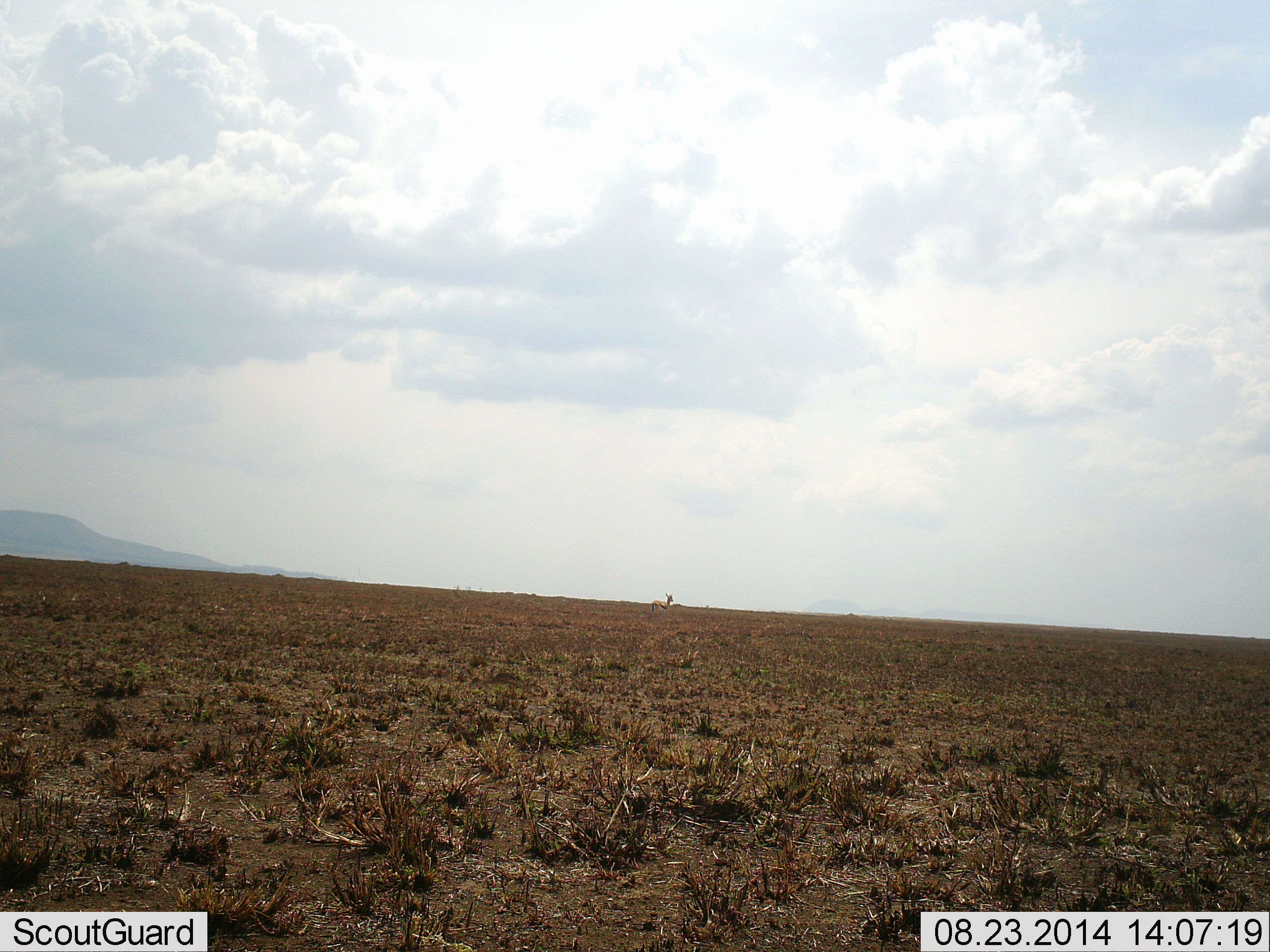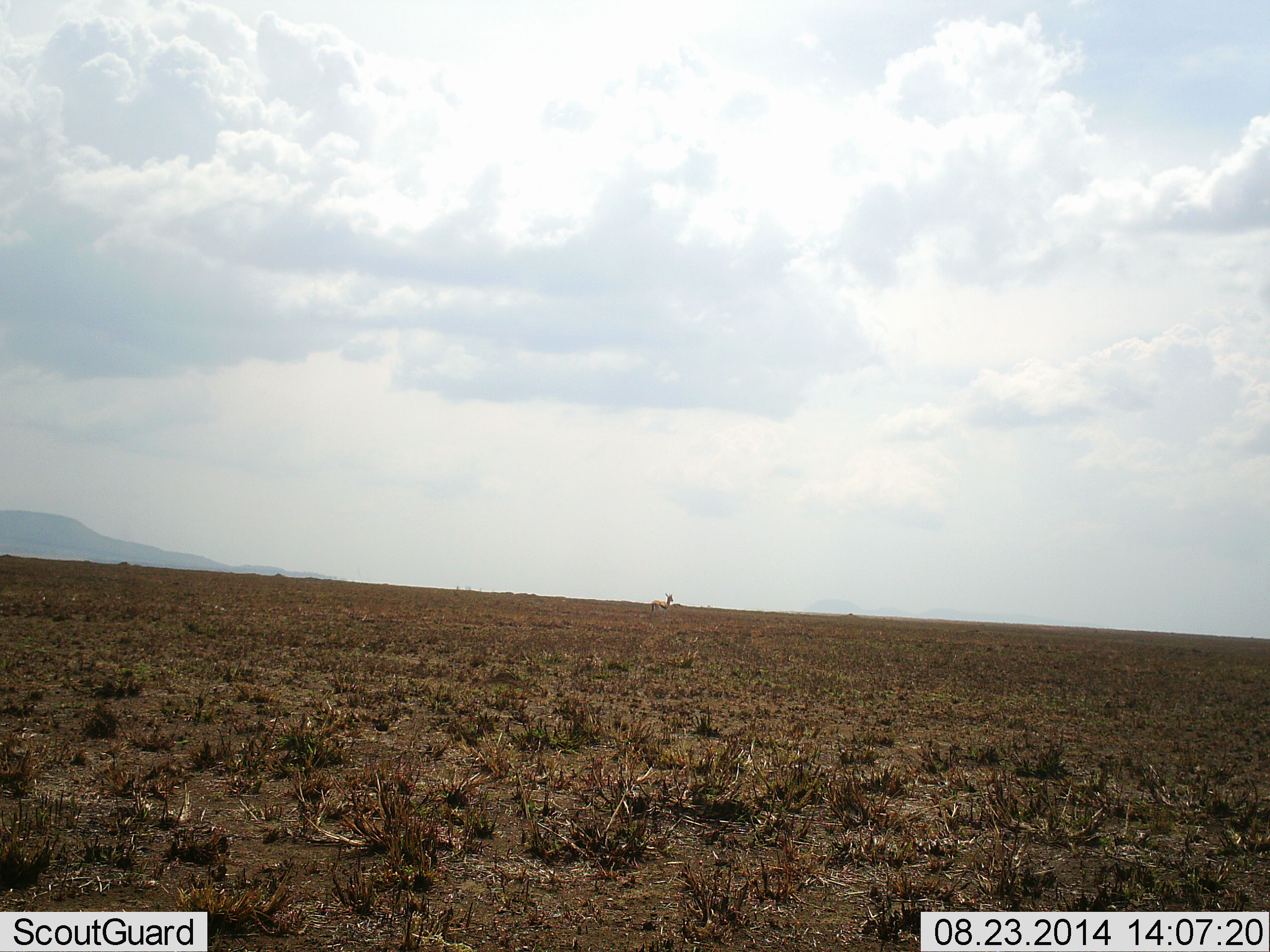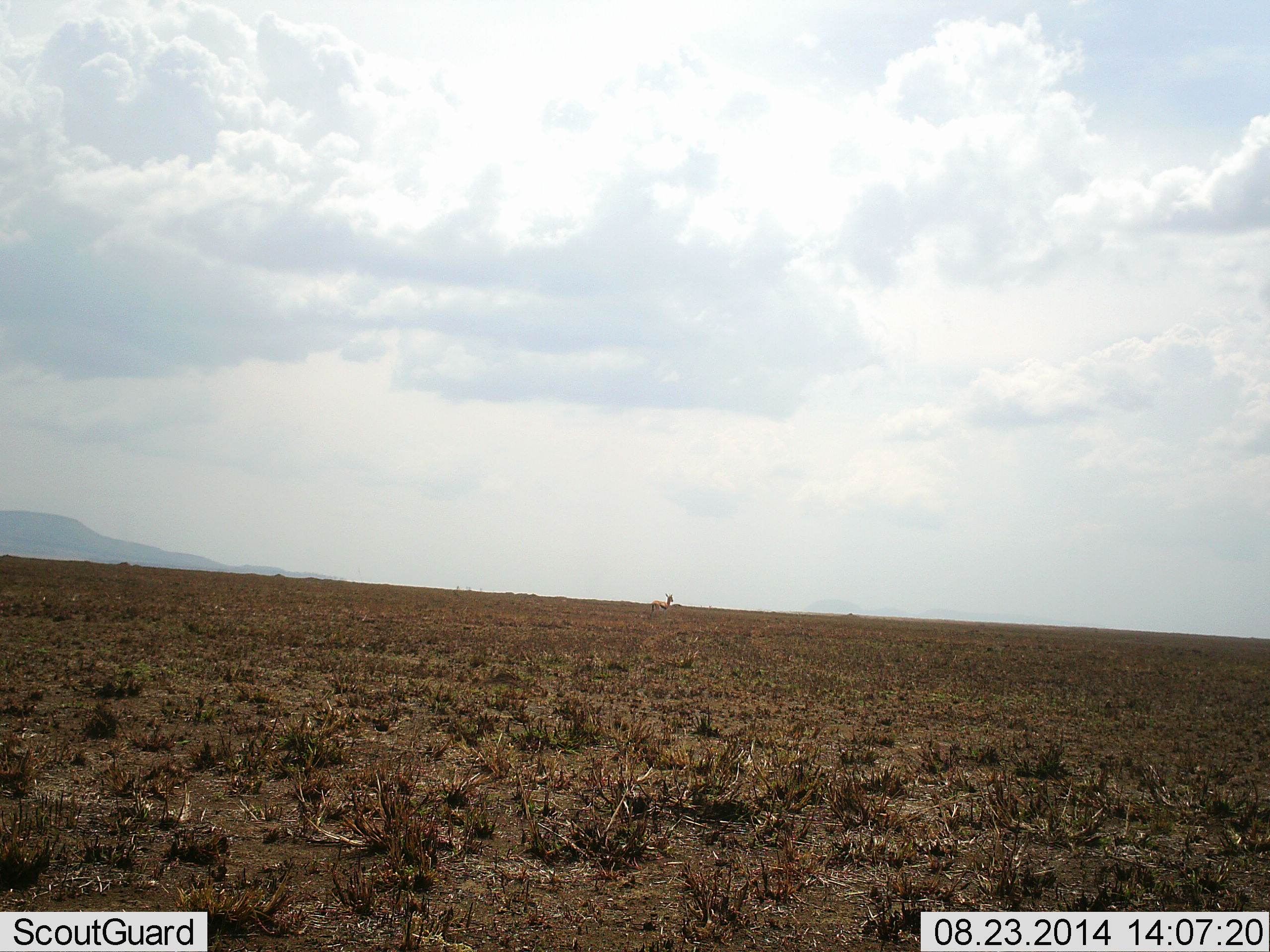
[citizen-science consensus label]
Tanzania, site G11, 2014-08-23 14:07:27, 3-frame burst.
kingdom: Animalia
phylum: Chordata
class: Mammalia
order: Artiodactyla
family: Bovidae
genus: Eudorcas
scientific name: Eudorcas thomsonii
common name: thomson's gazelle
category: gazellethomsons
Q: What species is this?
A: Gazellethomsons (thomson's gazelle) (Eudorcas thomsonii).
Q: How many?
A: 1.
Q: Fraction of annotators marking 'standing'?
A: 100%.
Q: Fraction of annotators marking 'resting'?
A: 0%.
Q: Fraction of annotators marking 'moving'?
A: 0%.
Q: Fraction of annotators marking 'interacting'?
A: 0%.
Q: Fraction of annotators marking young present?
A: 0%.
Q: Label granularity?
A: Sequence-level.